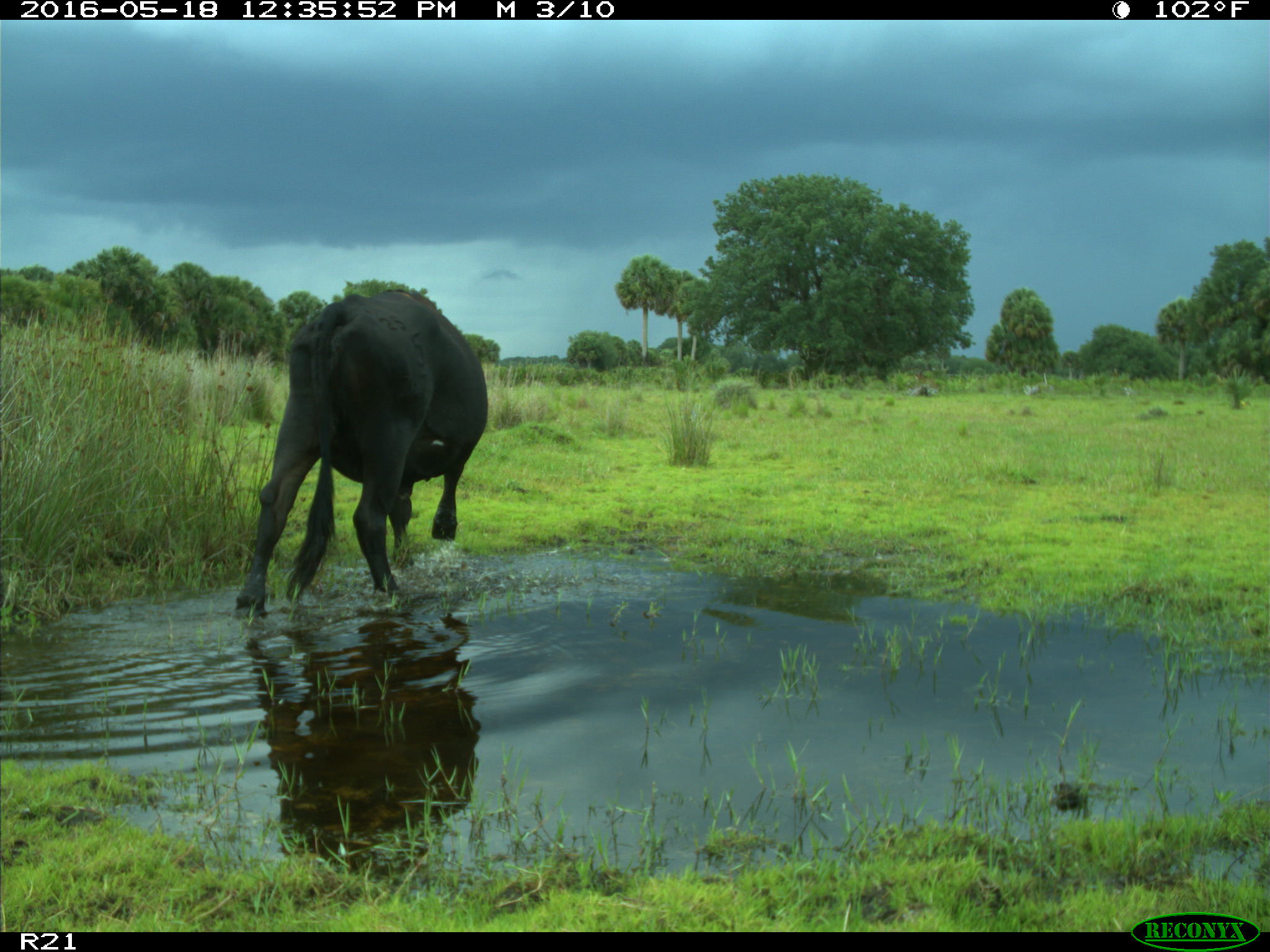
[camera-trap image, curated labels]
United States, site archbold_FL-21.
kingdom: Animalia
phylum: Chordata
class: Mammalia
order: Artiodactyla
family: Bovidae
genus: Bos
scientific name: Bos taurus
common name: domestic cow